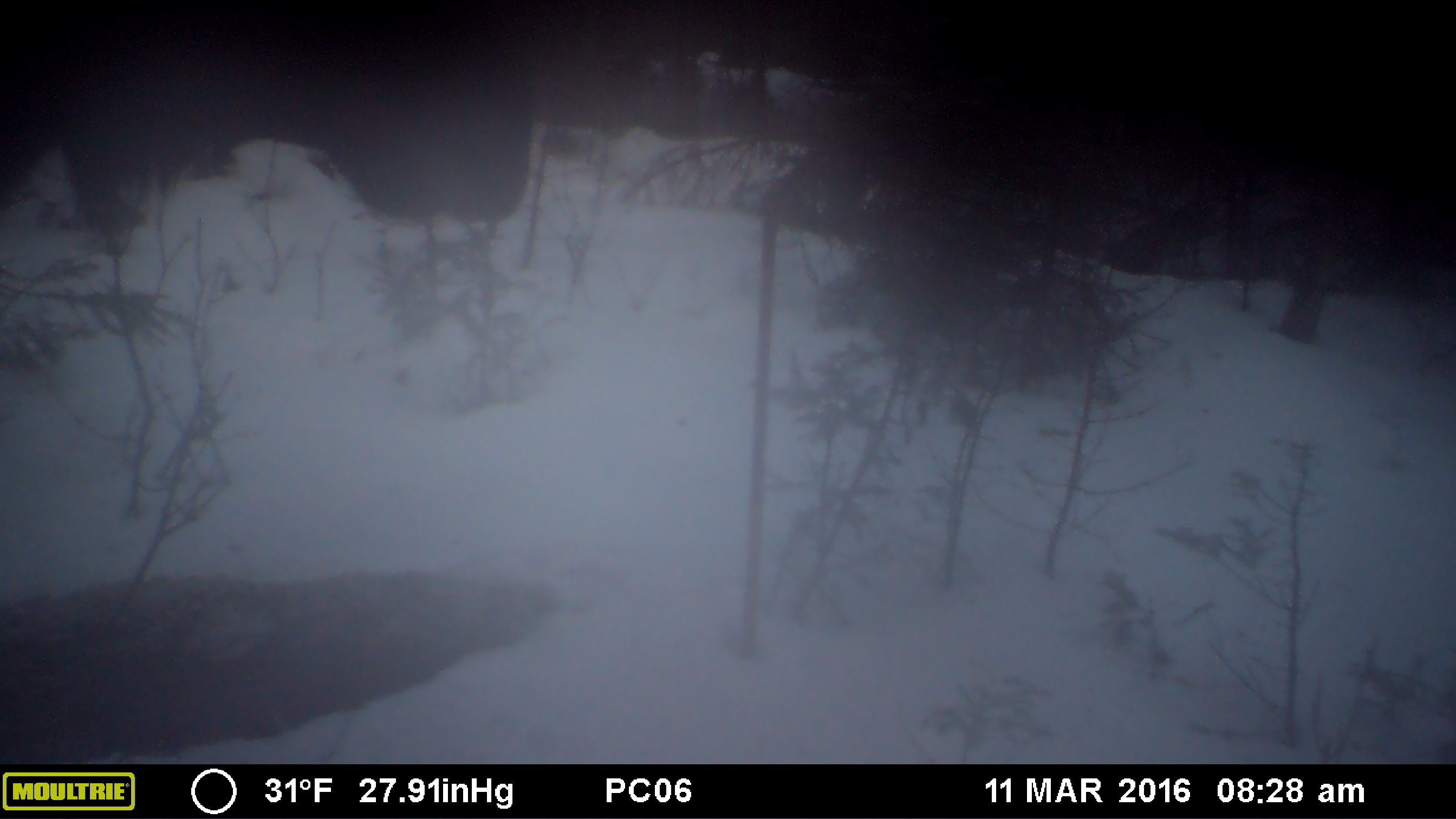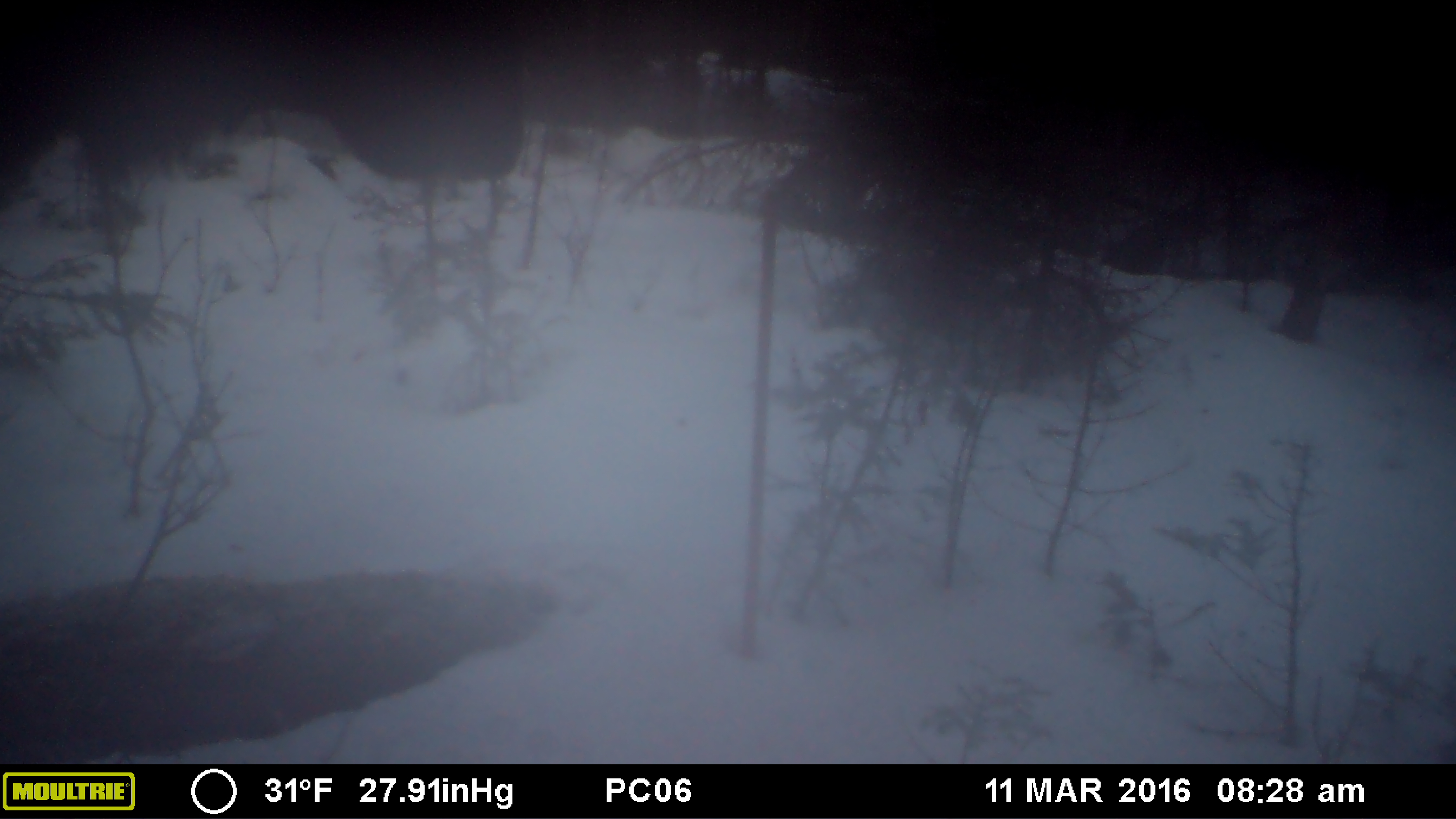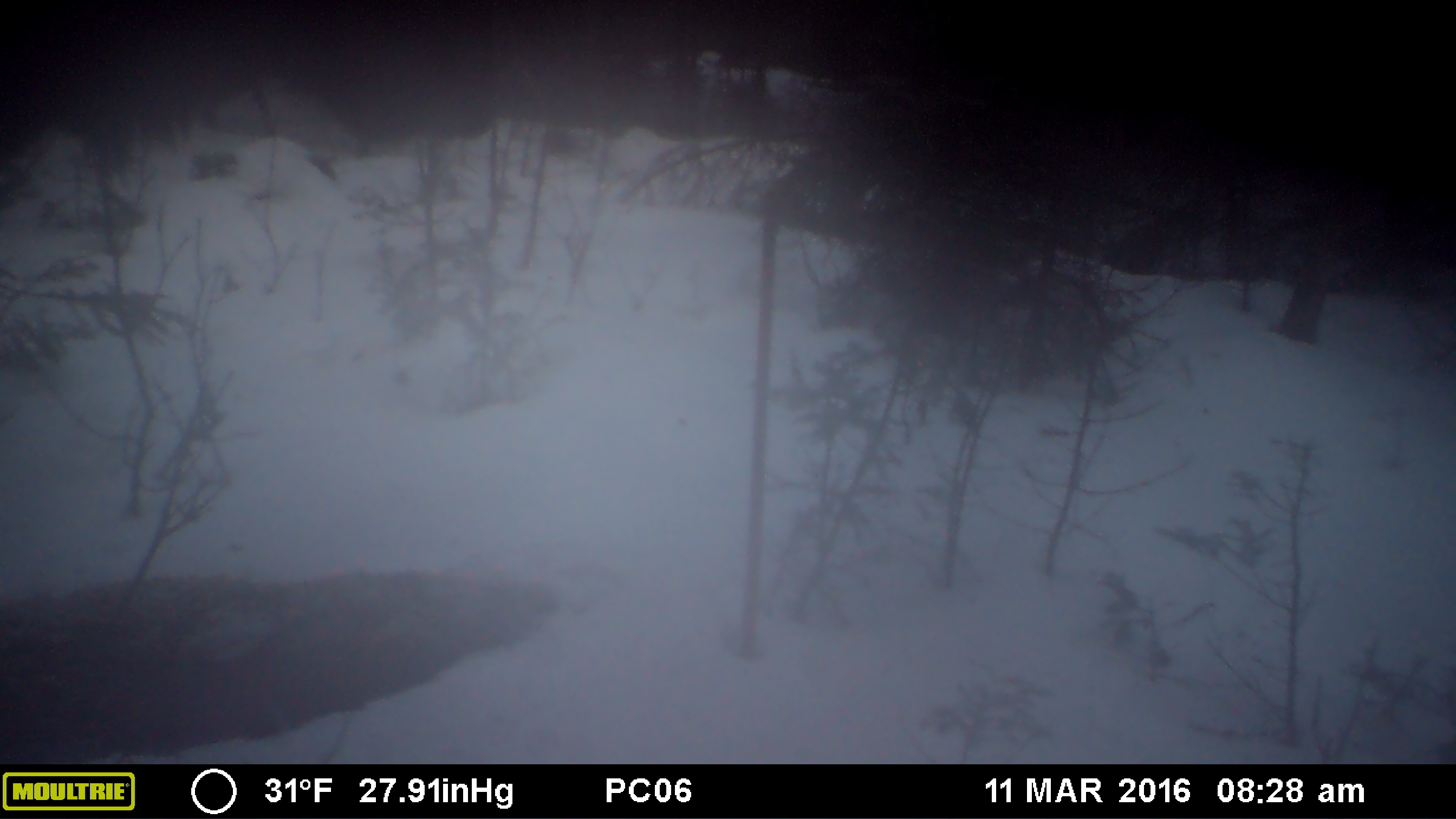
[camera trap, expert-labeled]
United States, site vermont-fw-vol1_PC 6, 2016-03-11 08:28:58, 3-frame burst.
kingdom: Animalia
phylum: Chordata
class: Mammalia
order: Artiodactyla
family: Cervidae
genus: Alces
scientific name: Alces alces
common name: moose